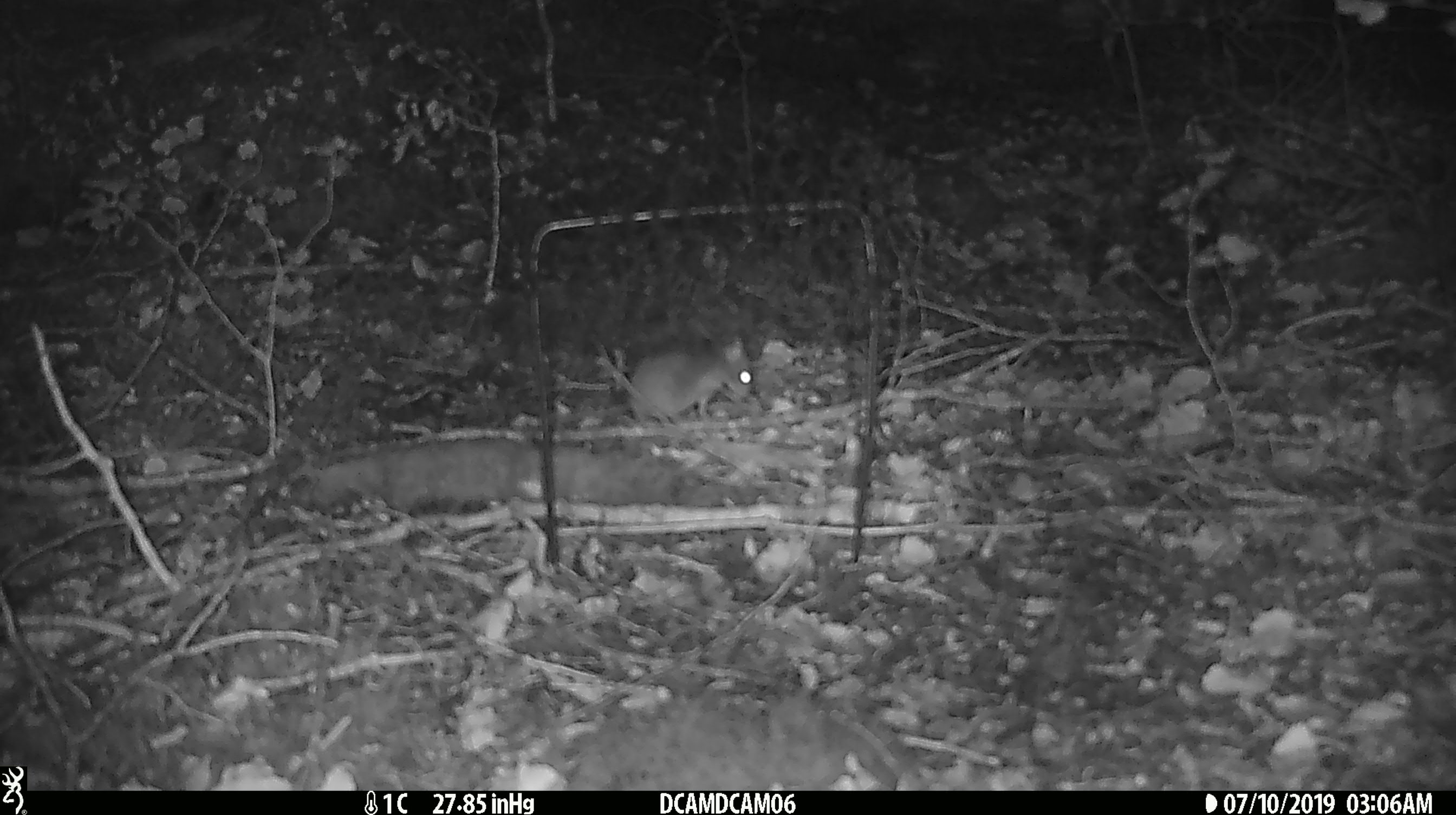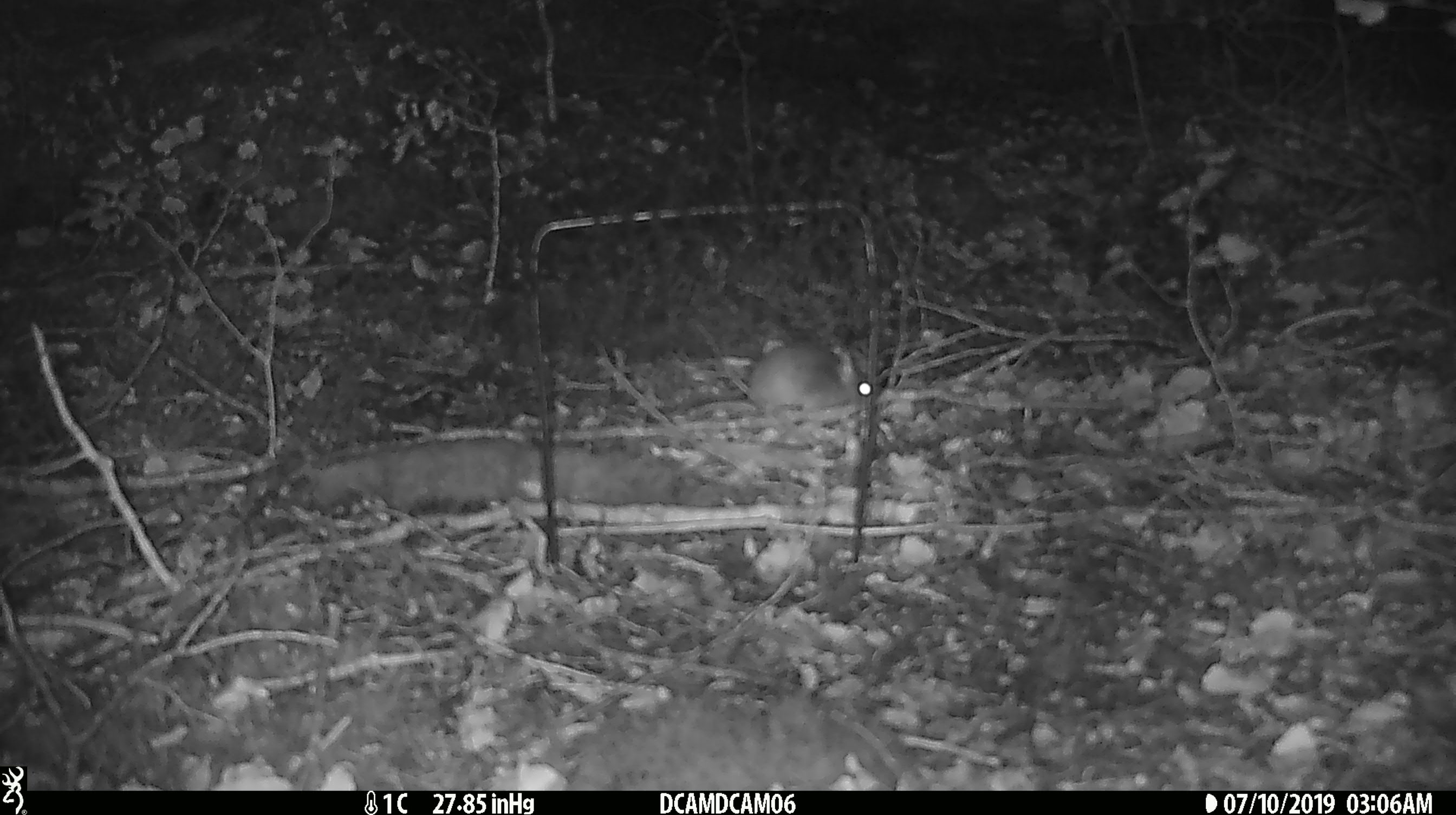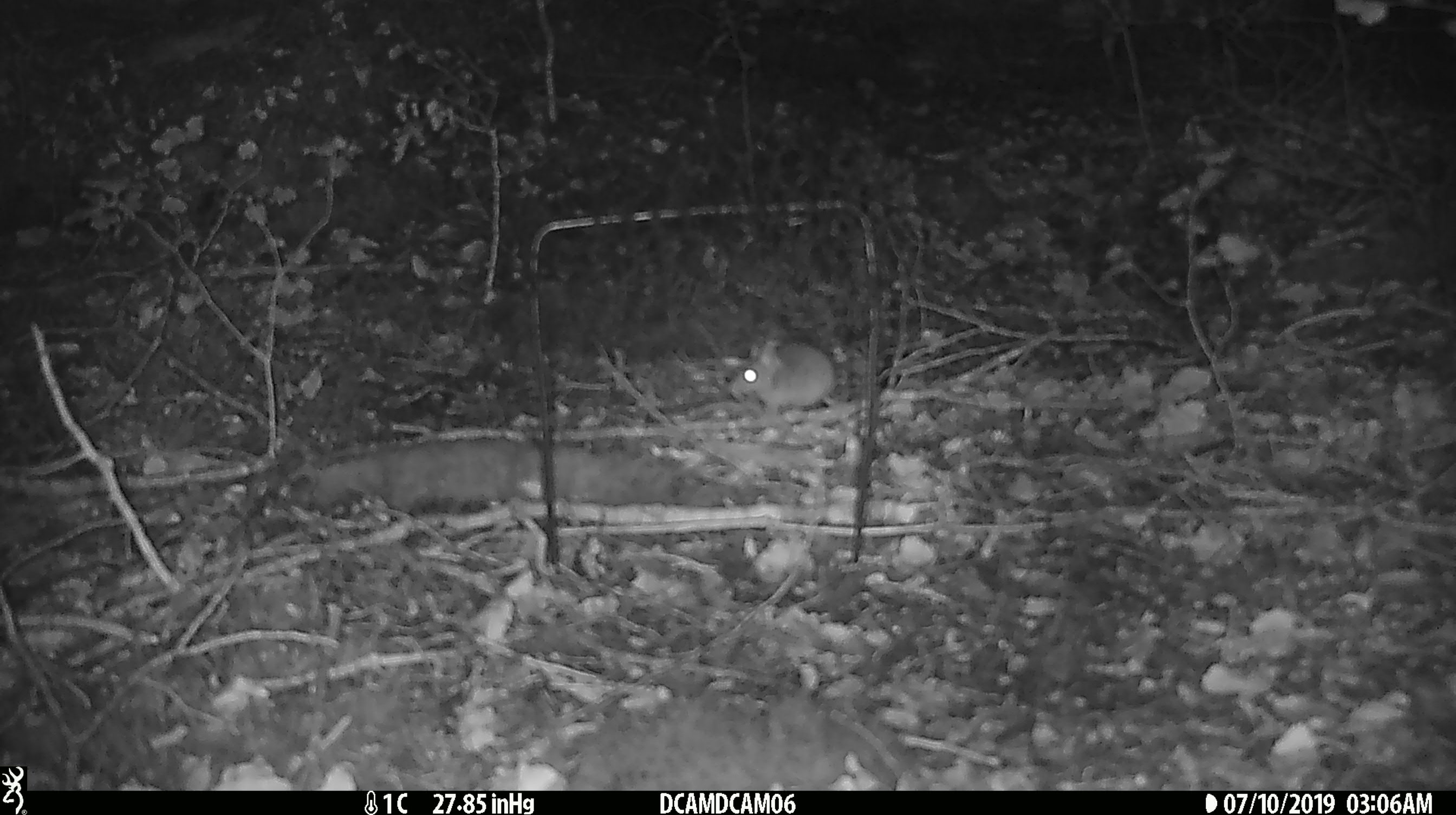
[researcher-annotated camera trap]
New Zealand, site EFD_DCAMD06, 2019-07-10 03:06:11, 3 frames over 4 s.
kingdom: Animalia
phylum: Chordata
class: Mammalia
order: Rodentia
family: Muridae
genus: Mus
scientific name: Mus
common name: mouse